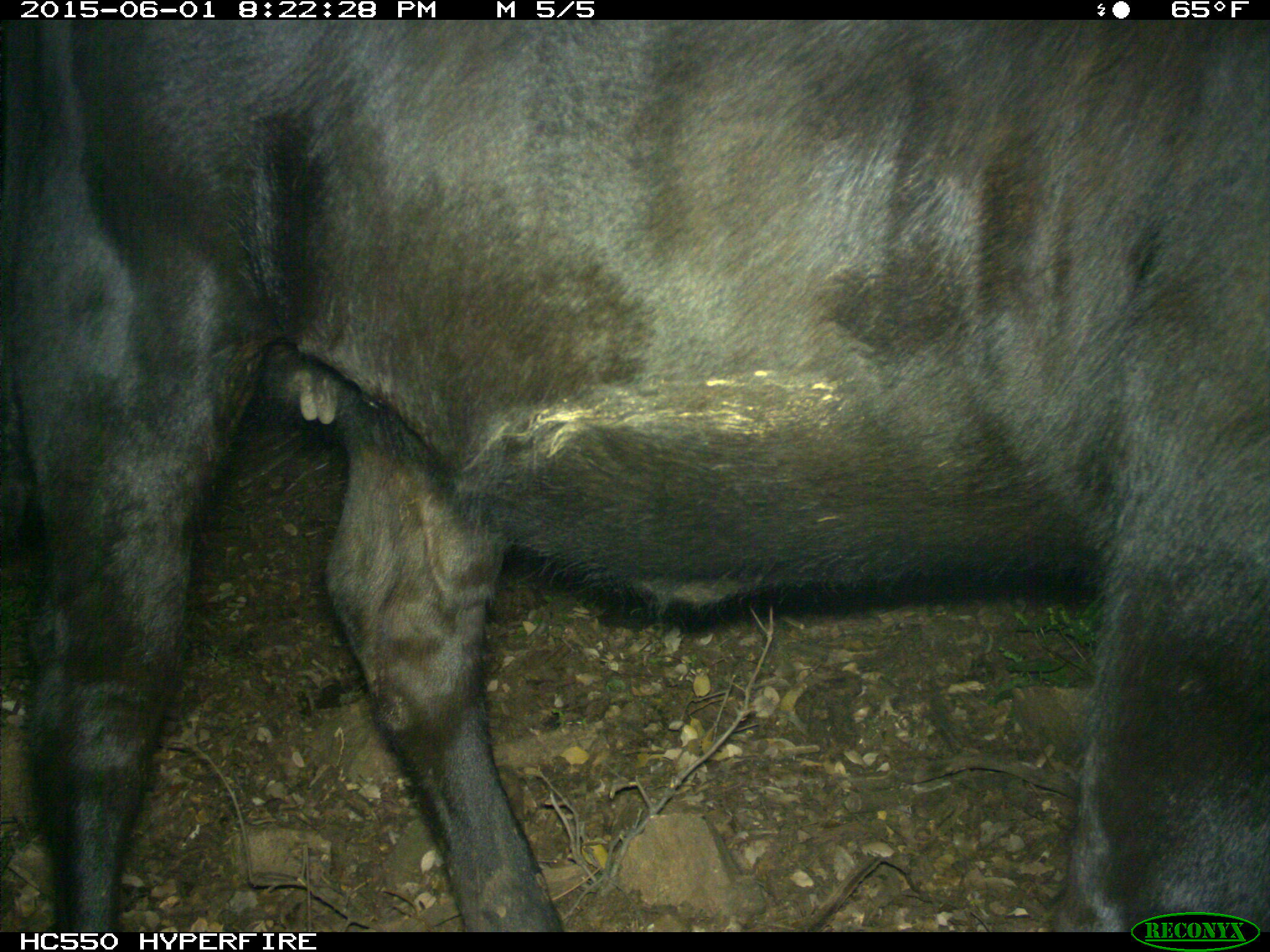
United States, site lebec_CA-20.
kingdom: Animalia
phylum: Chordata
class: Mammalia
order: Artiodactyla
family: Bovidae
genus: Bos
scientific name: Bos taurus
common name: domestic cow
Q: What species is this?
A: Bos taurus (domestic cow).